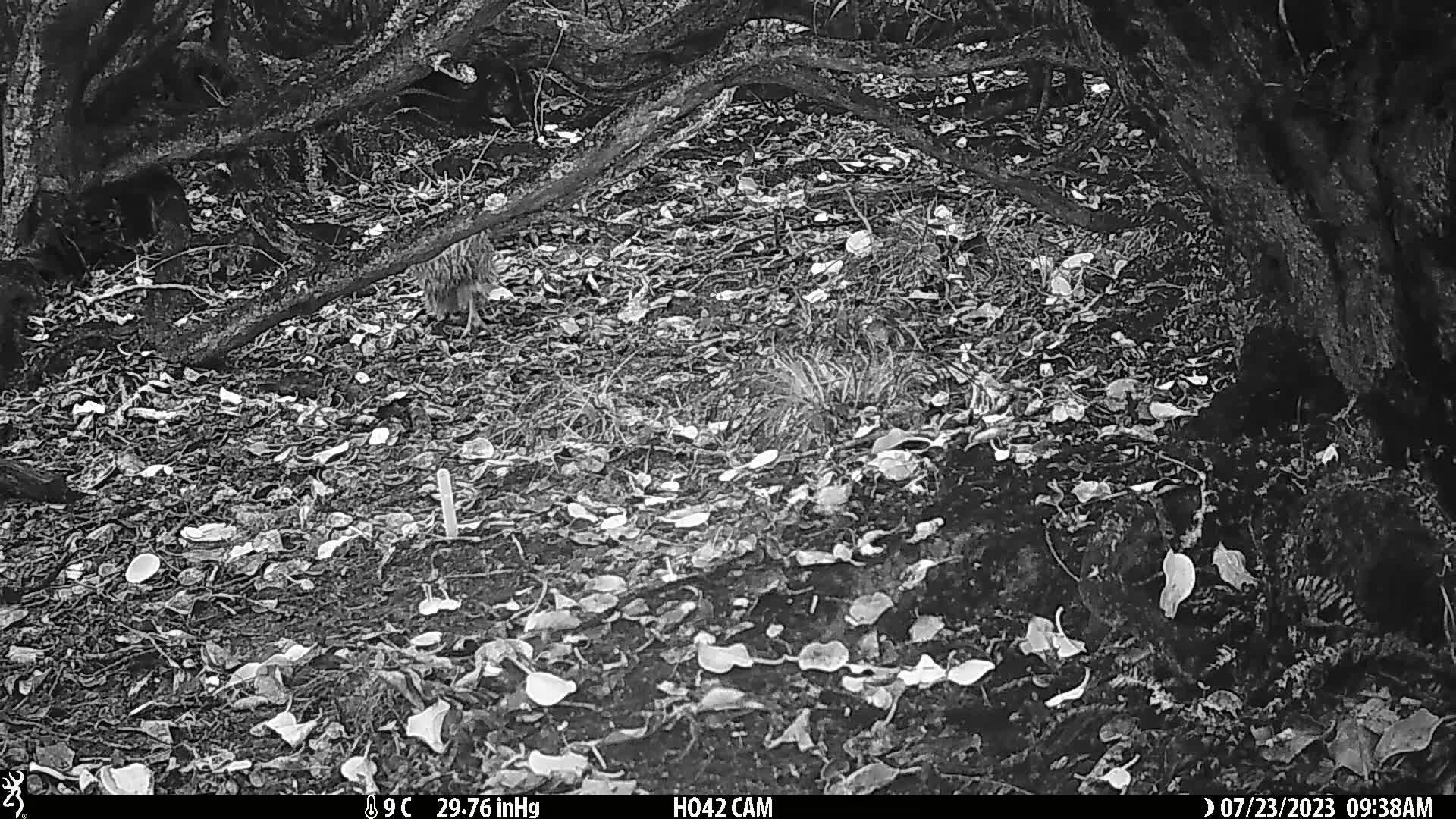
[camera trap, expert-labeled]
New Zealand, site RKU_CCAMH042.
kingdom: Animalia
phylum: Chordata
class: Aves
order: Apterygiformes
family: Apterygidae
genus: Apteryx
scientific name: Apteryx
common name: kiwi